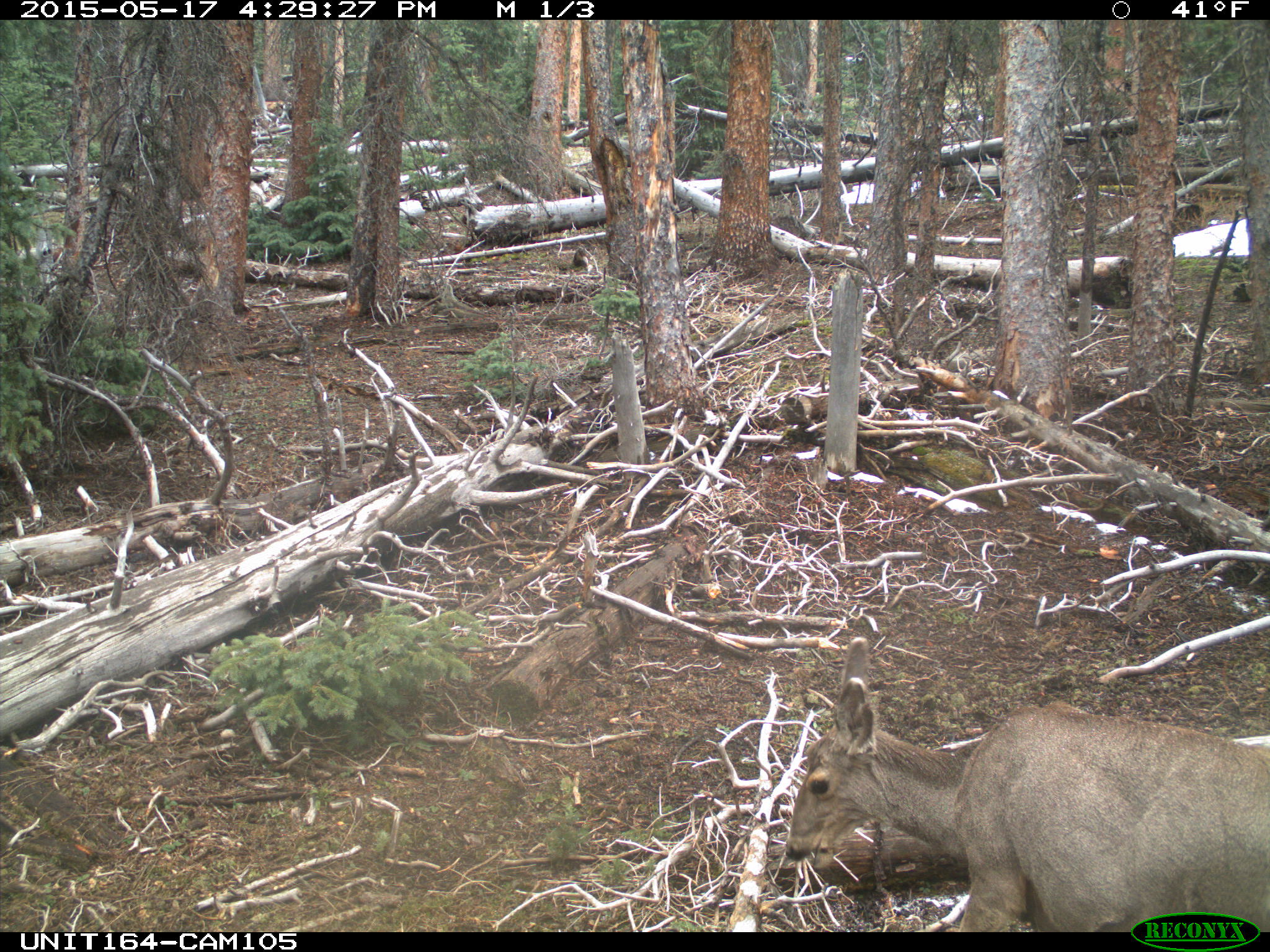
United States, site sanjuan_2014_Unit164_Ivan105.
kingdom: Animalia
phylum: Chordata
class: Mammalia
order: Artiodactyla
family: Cervidae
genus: Odocoileus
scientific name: Odocoileus hemionus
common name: mule deer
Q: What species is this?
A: Odocoileus hemionus (mule deer).